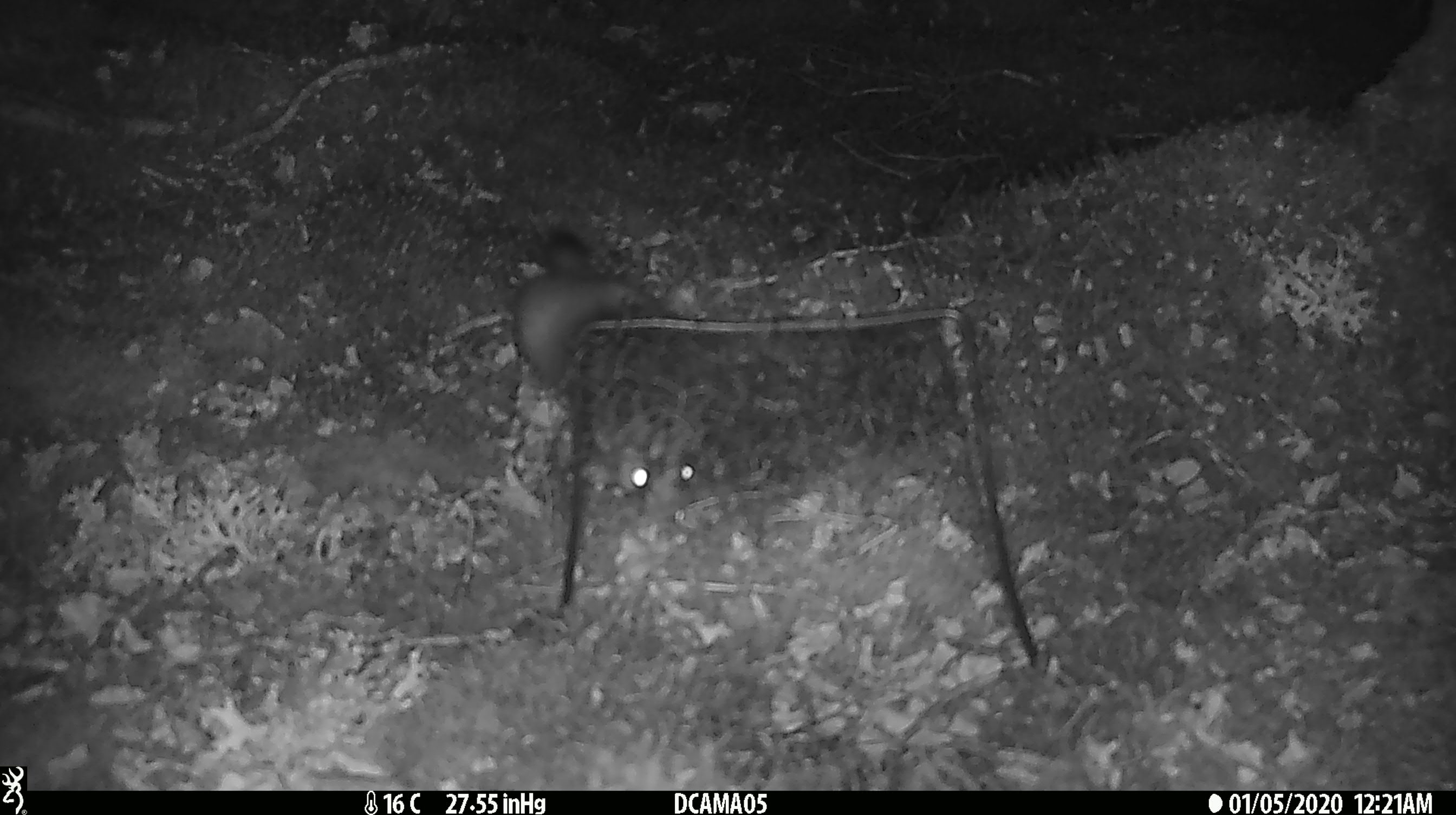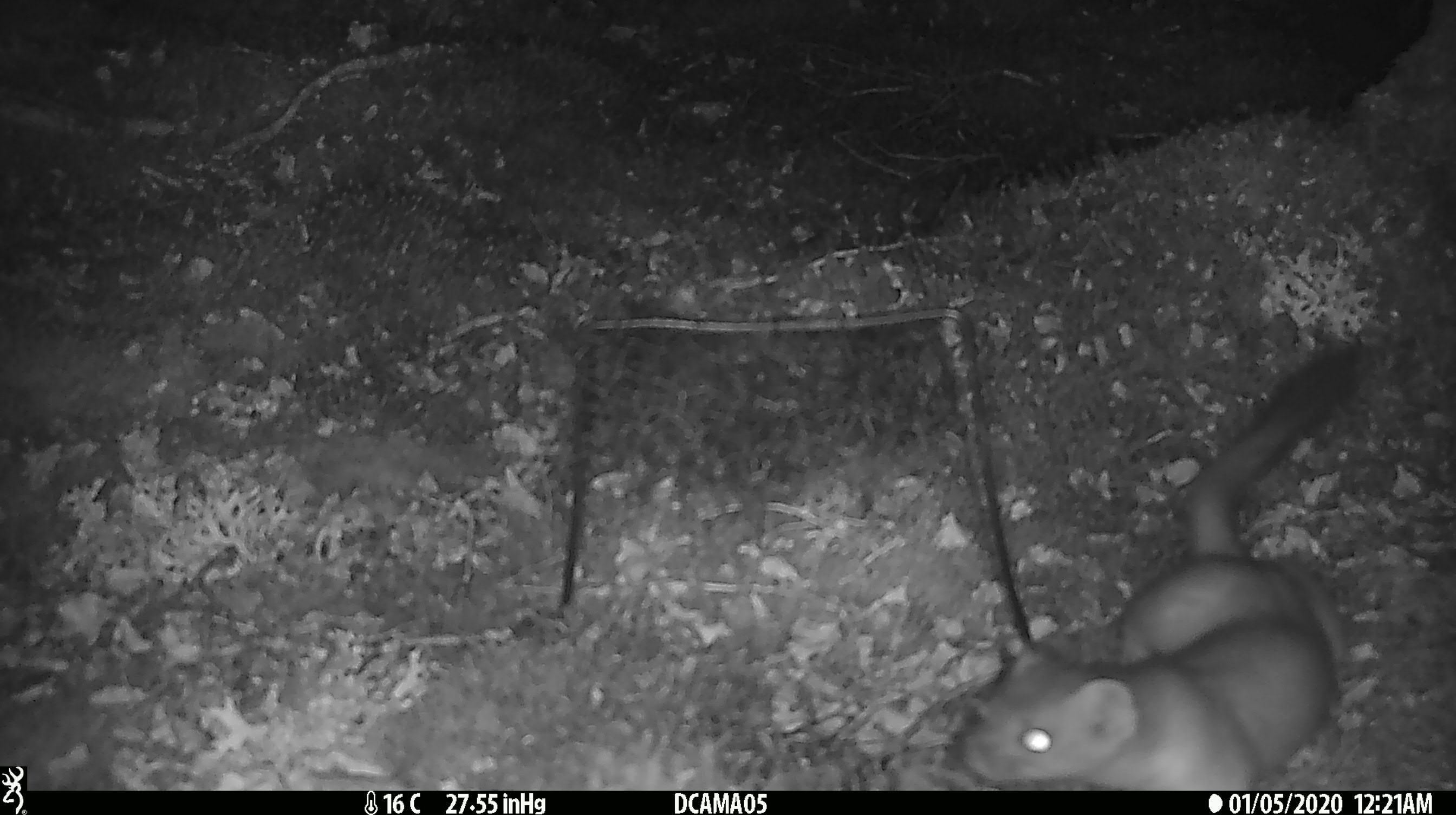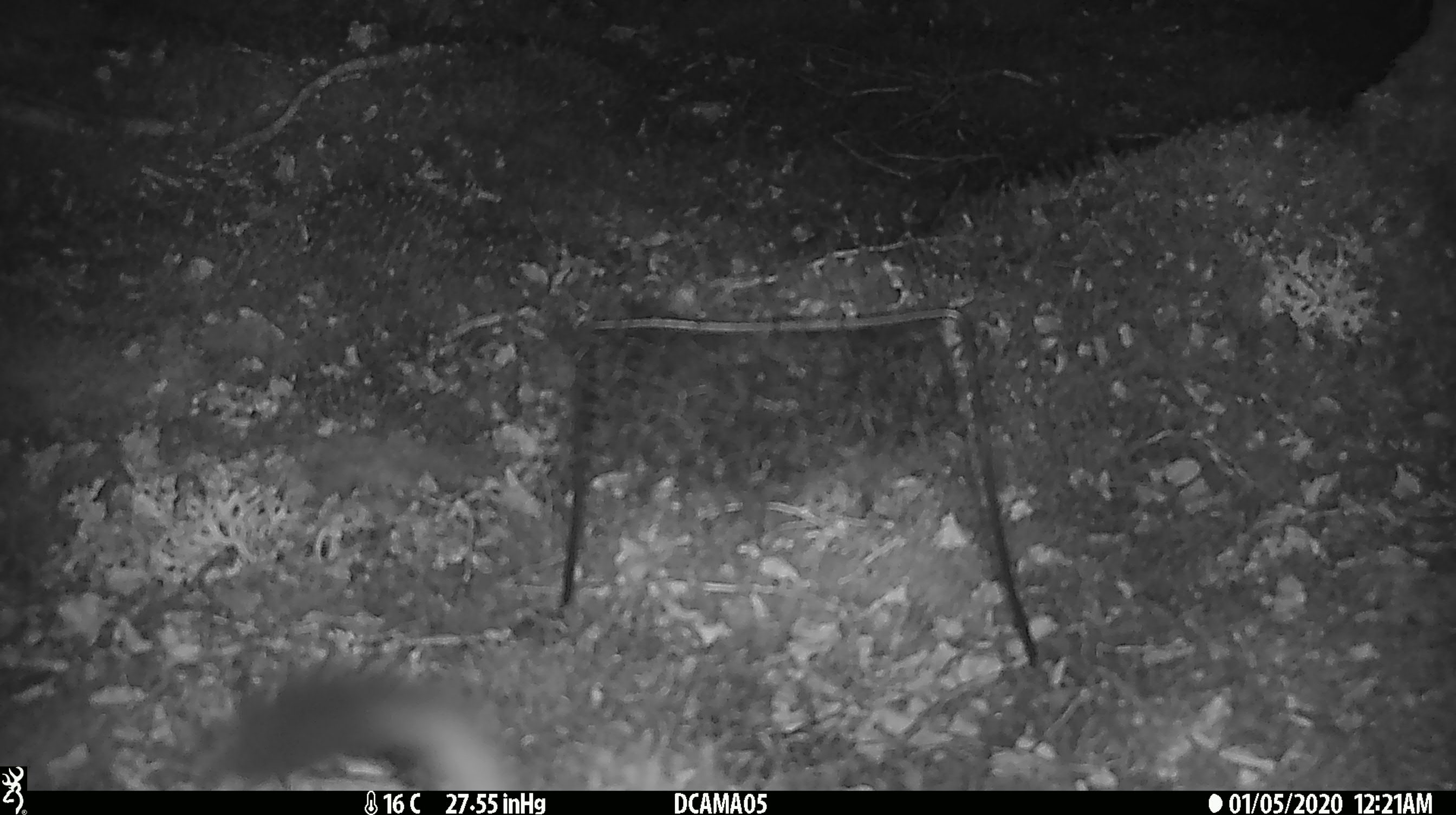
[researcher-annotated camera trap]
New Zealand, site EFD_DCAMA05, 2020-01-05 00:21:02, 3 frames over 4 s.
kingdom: Animalia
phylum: Chordata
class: Mammalia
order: Carnivora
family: Mustelidae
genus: Mustela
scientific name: Mustela erminea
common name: stoat